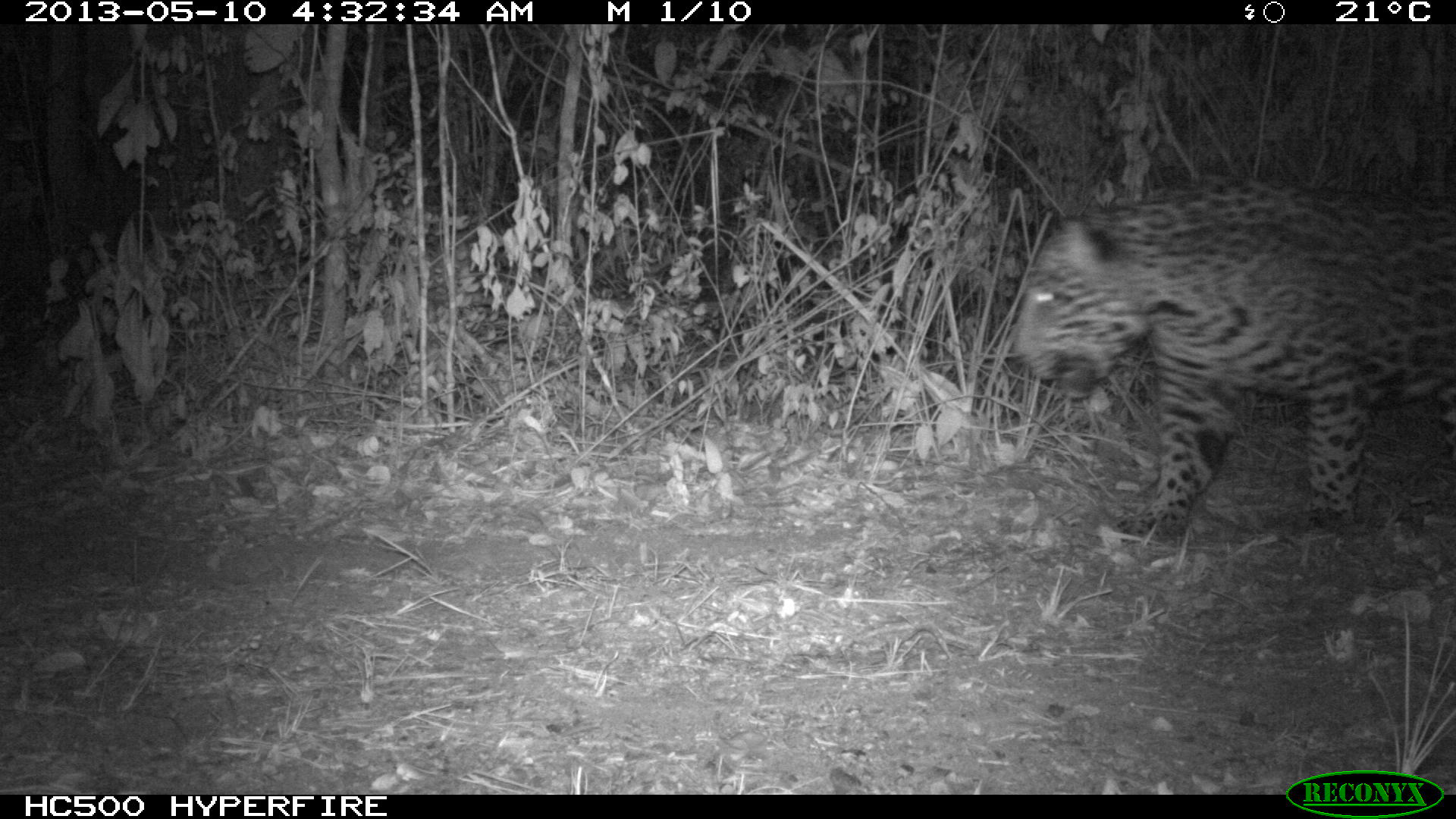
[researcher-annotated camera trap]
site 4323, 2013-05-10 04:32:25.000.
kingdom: Animalia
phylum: Chordata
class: Mammalia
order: Carnivora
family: Felidae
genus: Panthera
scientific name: Panthera onca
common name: jaguar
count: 1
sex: male